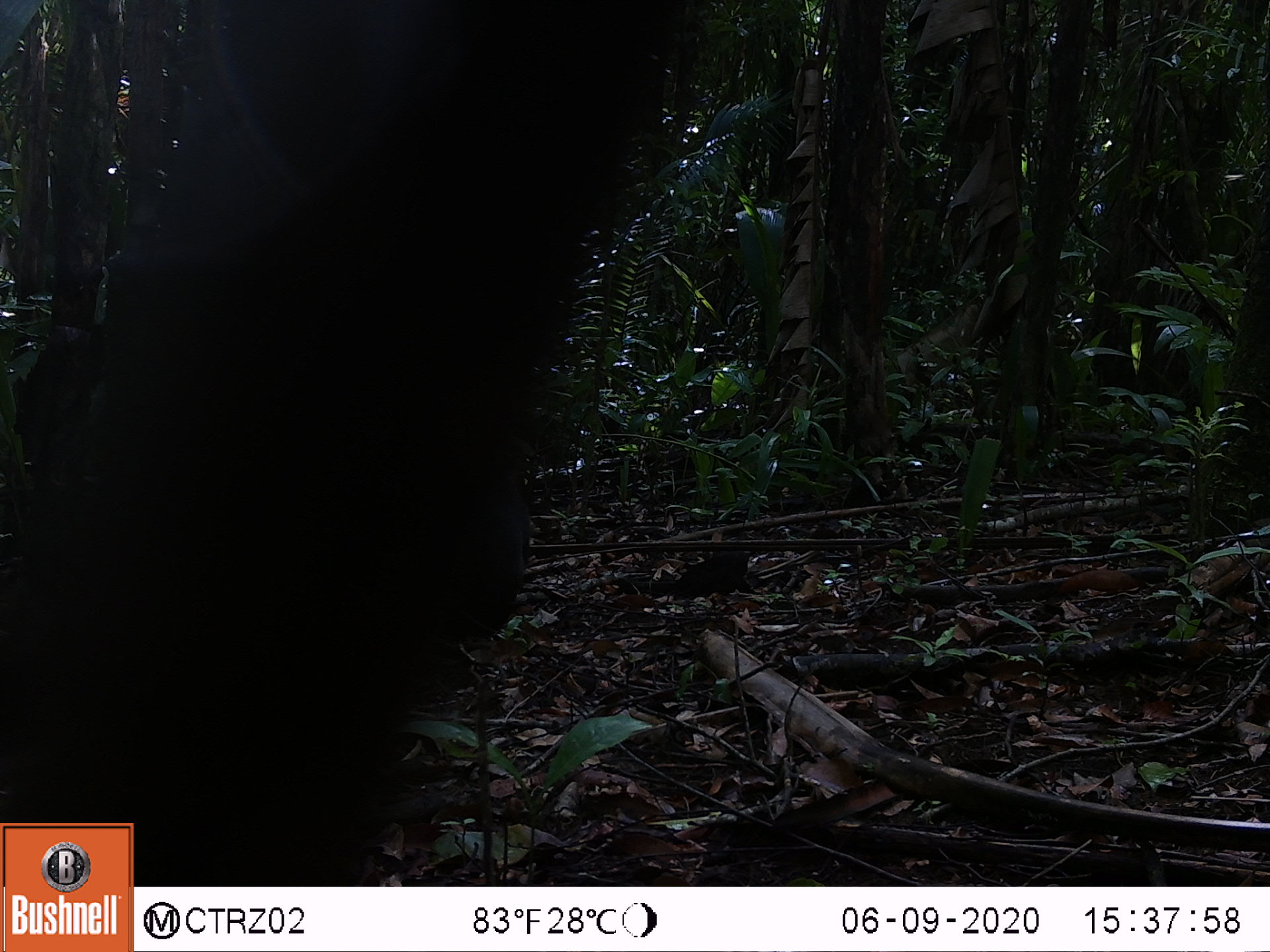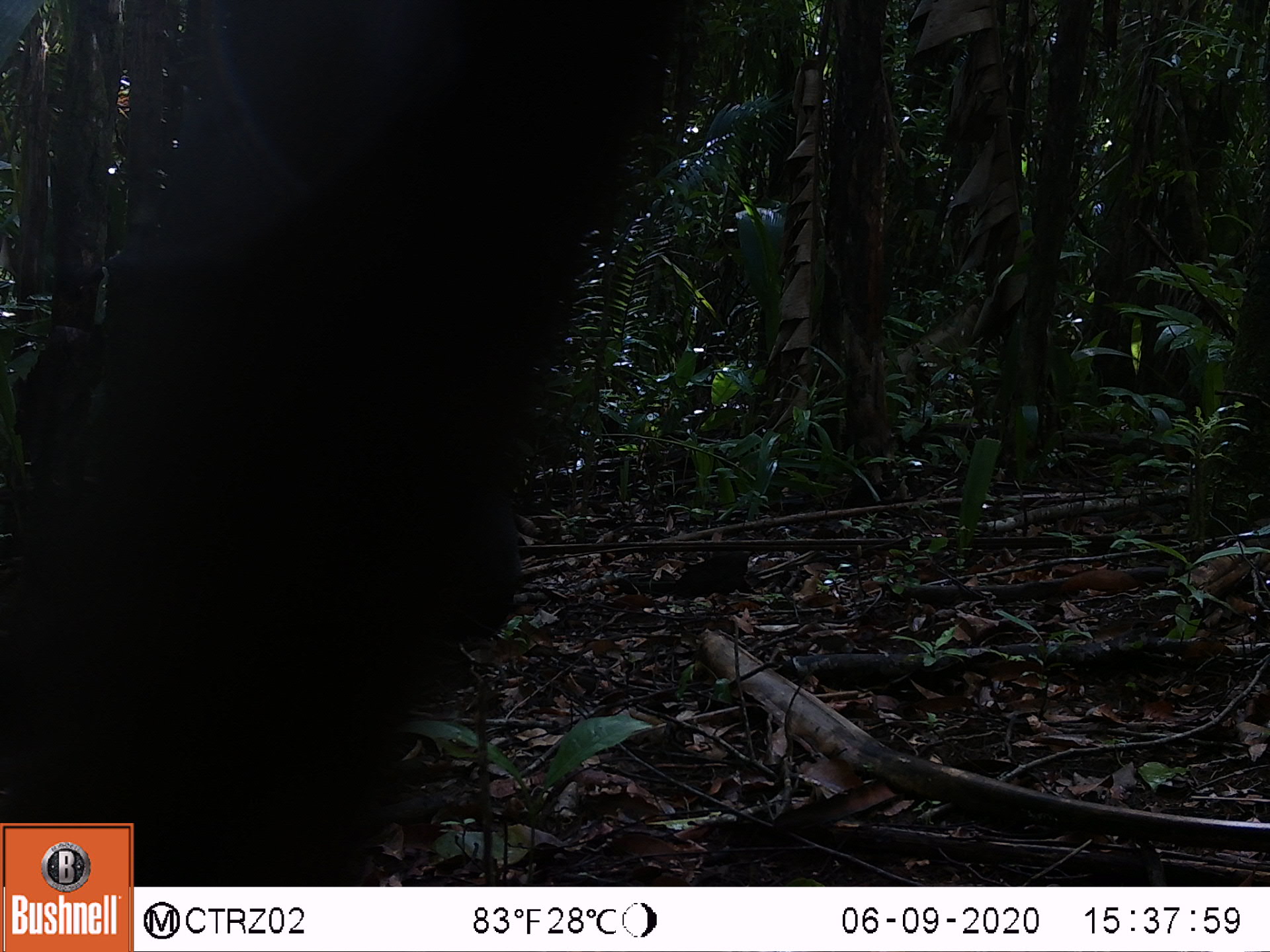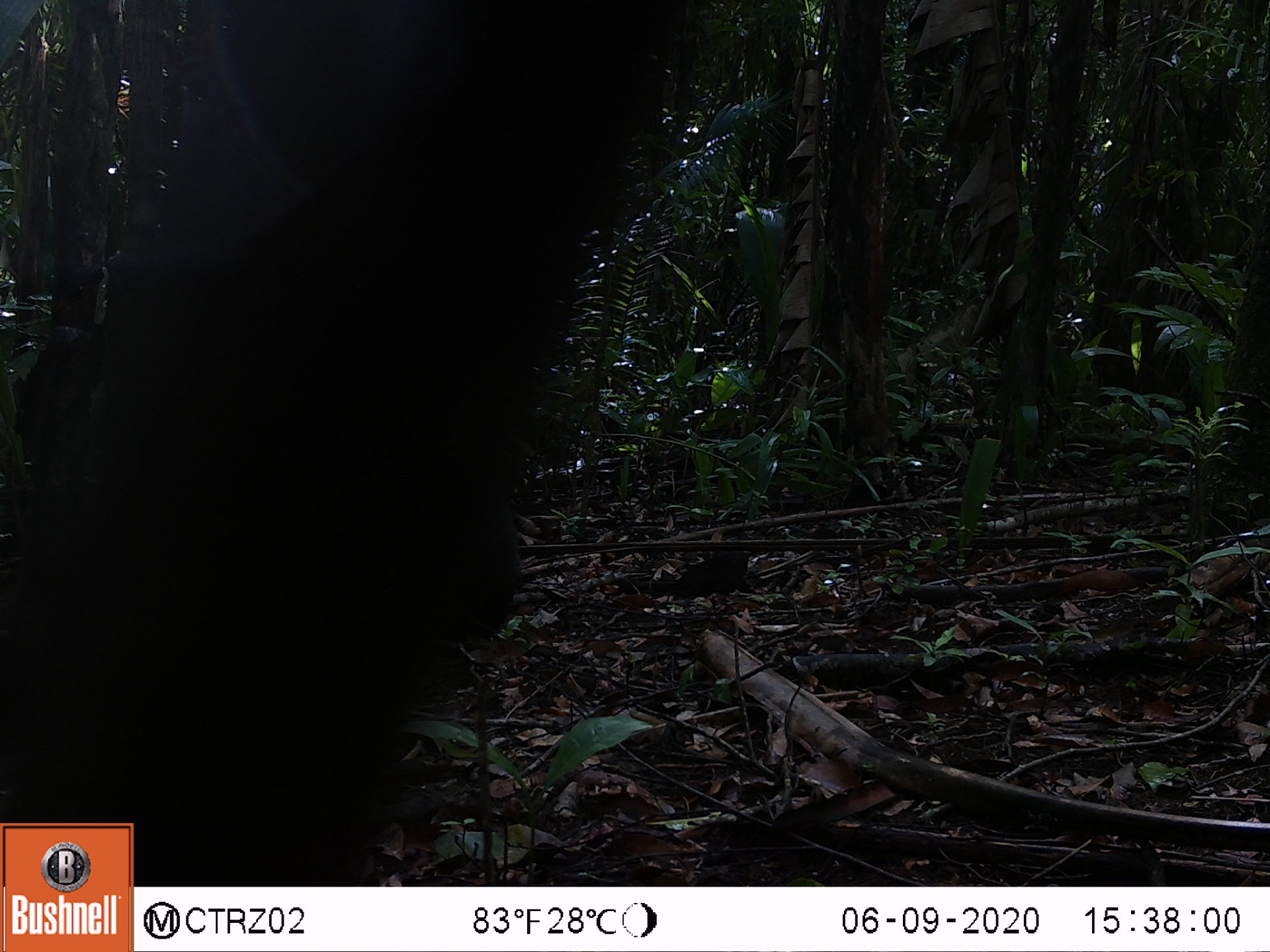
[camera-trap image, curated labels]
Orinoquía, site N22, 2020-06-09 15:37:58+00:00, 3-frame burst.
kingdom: Animalia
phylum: Chordata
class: Mammalia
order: Rodentia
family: Dasyproctidae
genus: Dasyprocta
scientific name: Dasyprocta fuliginosa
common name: black agouti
Black agouti (Dasyprocta fuliginosa).